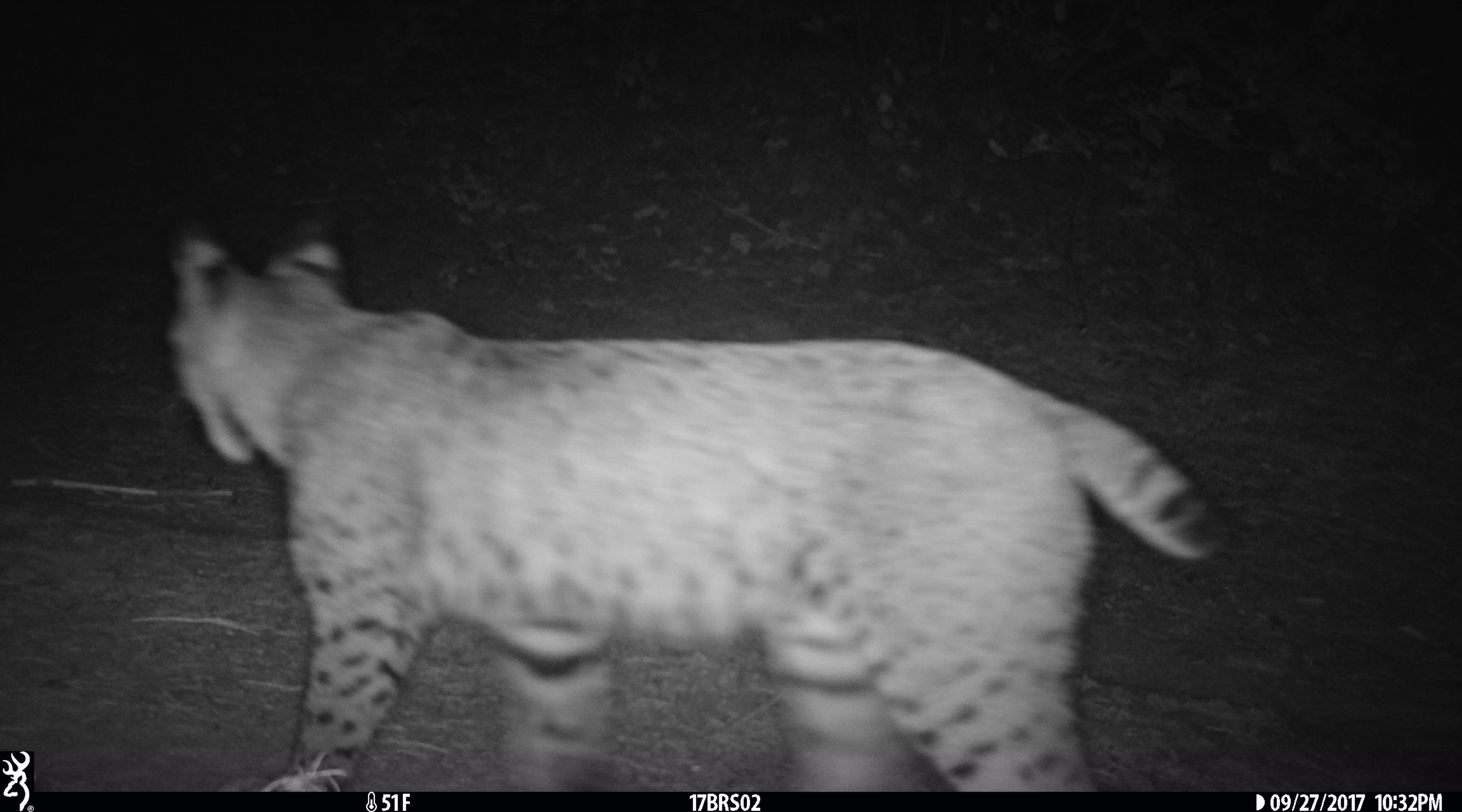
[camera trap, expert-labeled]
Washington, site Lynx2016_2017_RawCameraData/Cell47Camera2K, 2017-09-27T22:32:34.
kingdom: Animalia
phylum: Chordata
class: Mammalia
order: Carnivora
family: Felidae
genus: Lynx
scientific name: Lynx rufus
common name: bobcat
Lynx rufus (bobcat). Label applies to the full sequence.